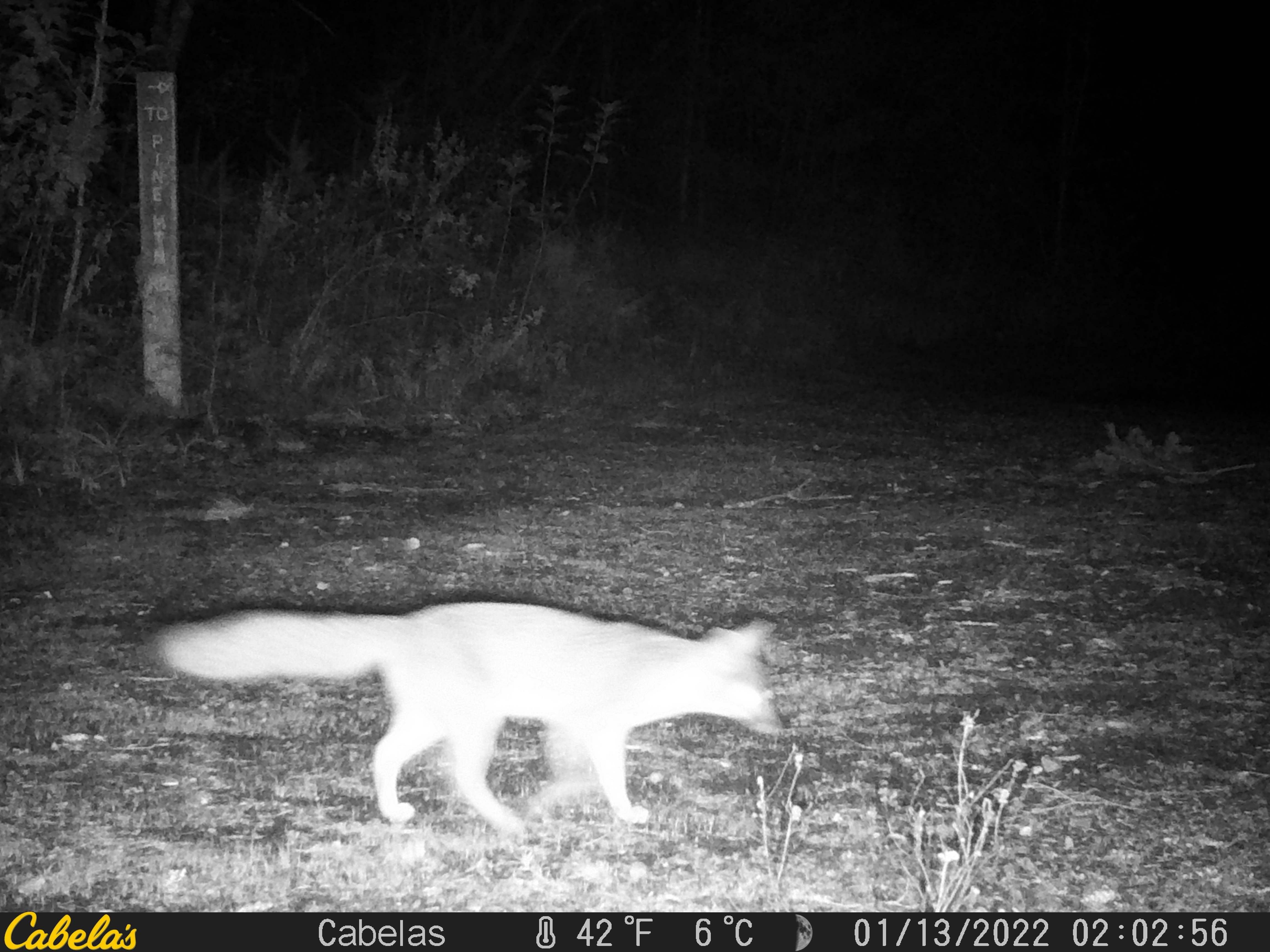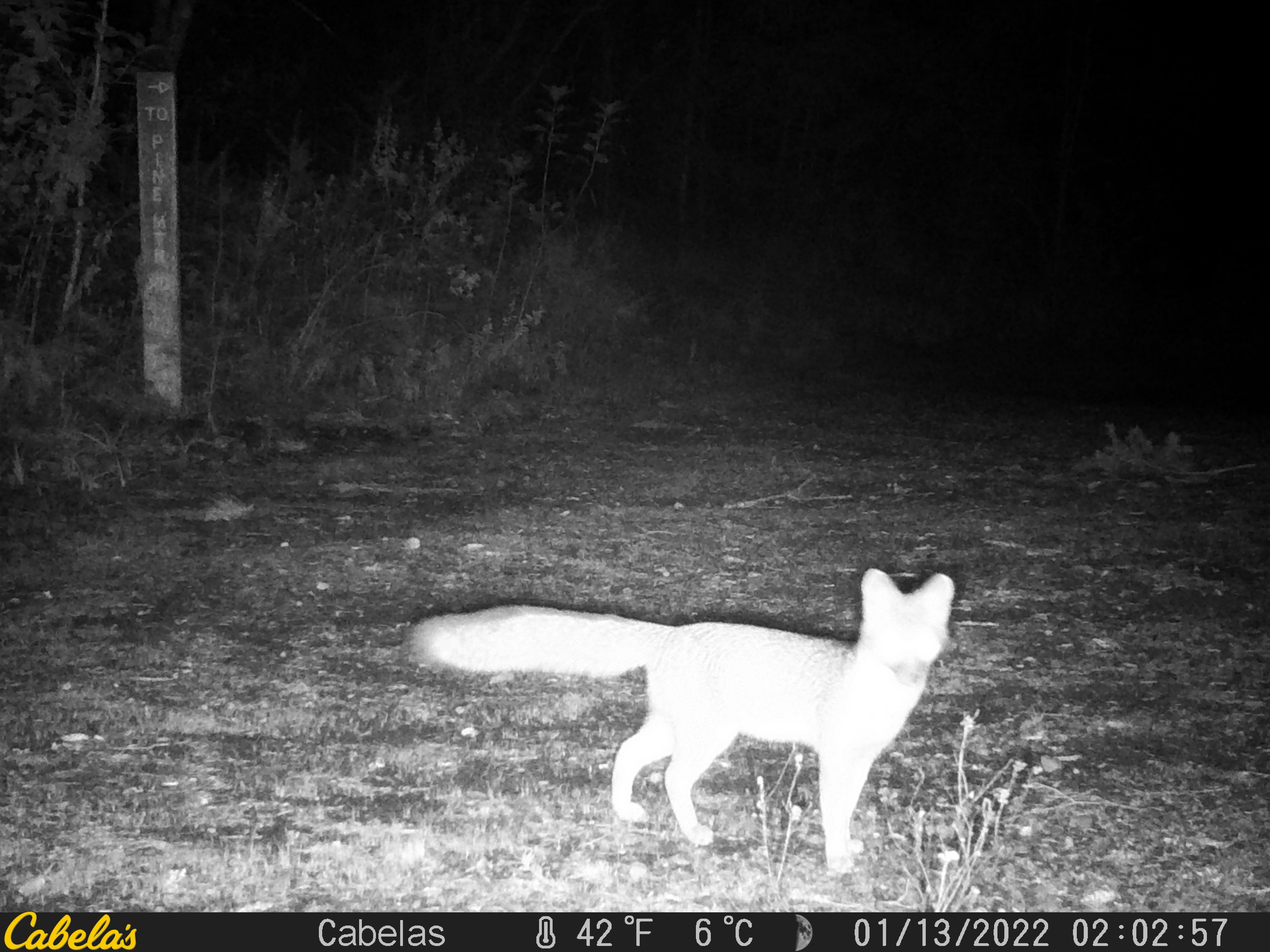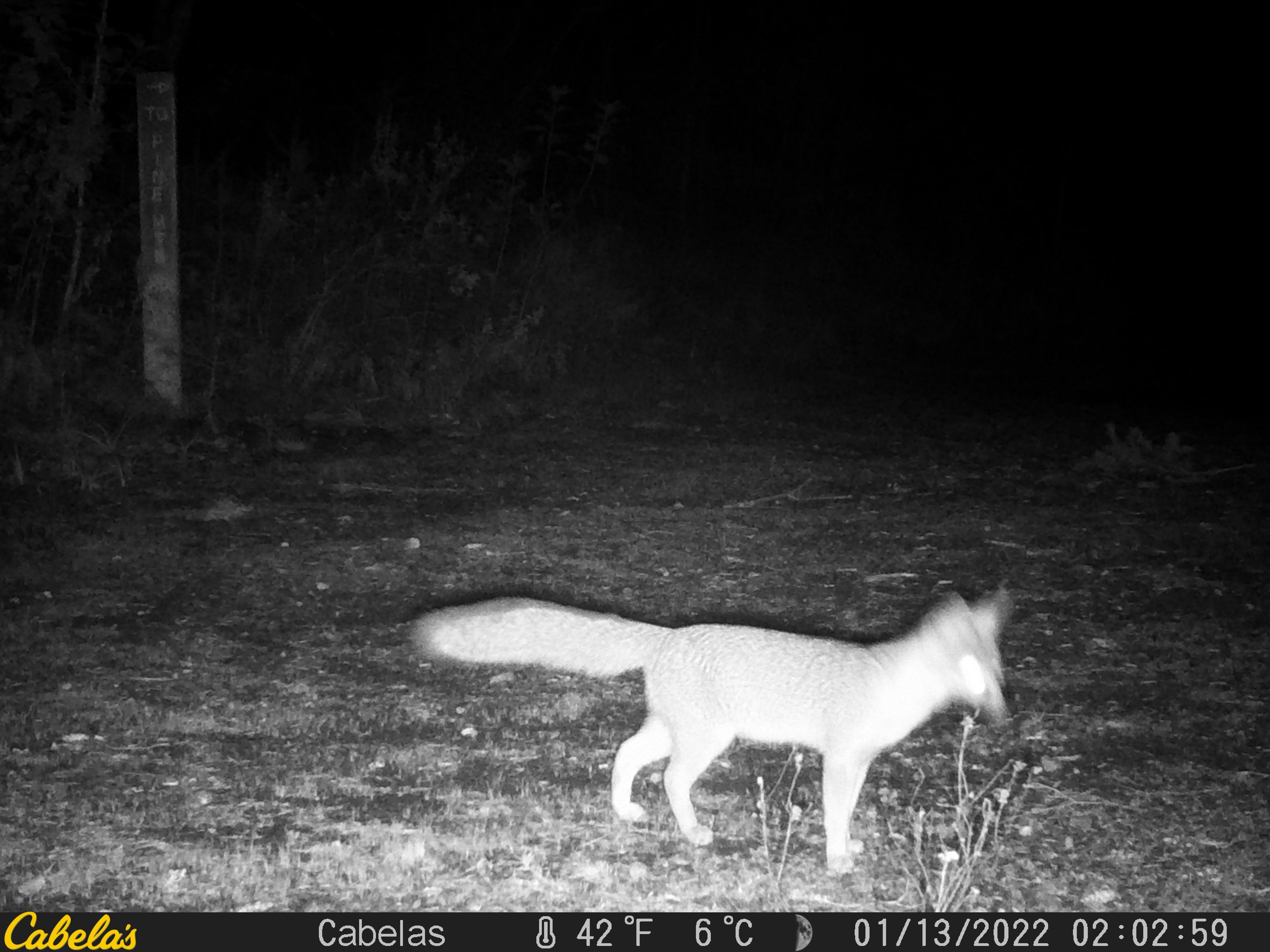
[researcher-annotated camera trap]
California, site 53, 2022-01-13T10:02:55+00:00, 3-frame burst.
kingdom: Animalia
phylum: Chordata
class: Mammalia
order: Carnivora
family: Canidae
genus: Urocyon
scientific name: Urocyon cinereoargenteus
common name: gray fox